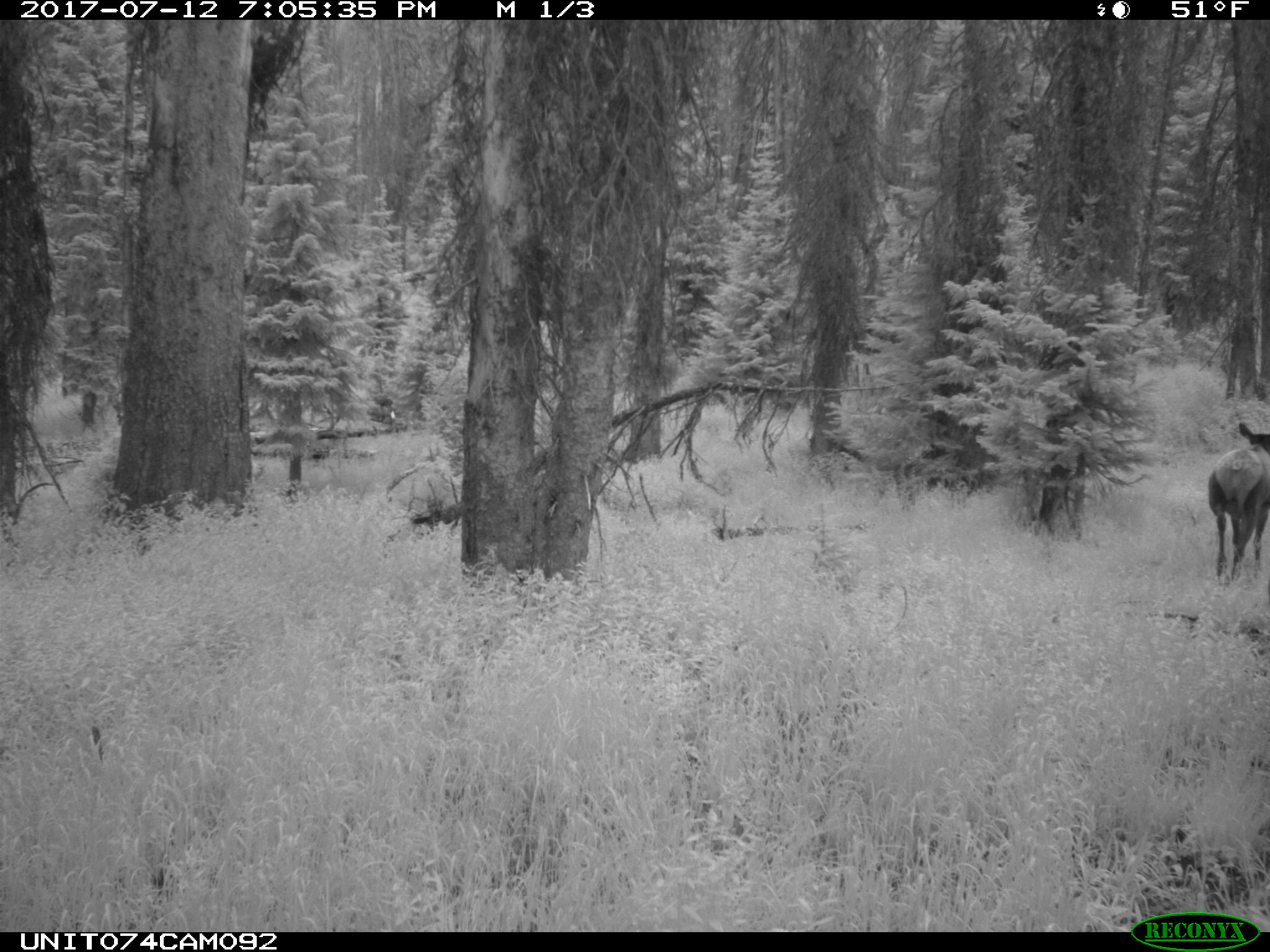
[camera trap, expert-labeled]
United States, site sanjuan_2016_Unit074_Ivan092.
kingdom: Animalia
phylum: Chordata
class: Mammalia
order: Artiodactyla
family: Cervidae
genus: Cervus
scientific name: Cervus elaphus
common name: red deer